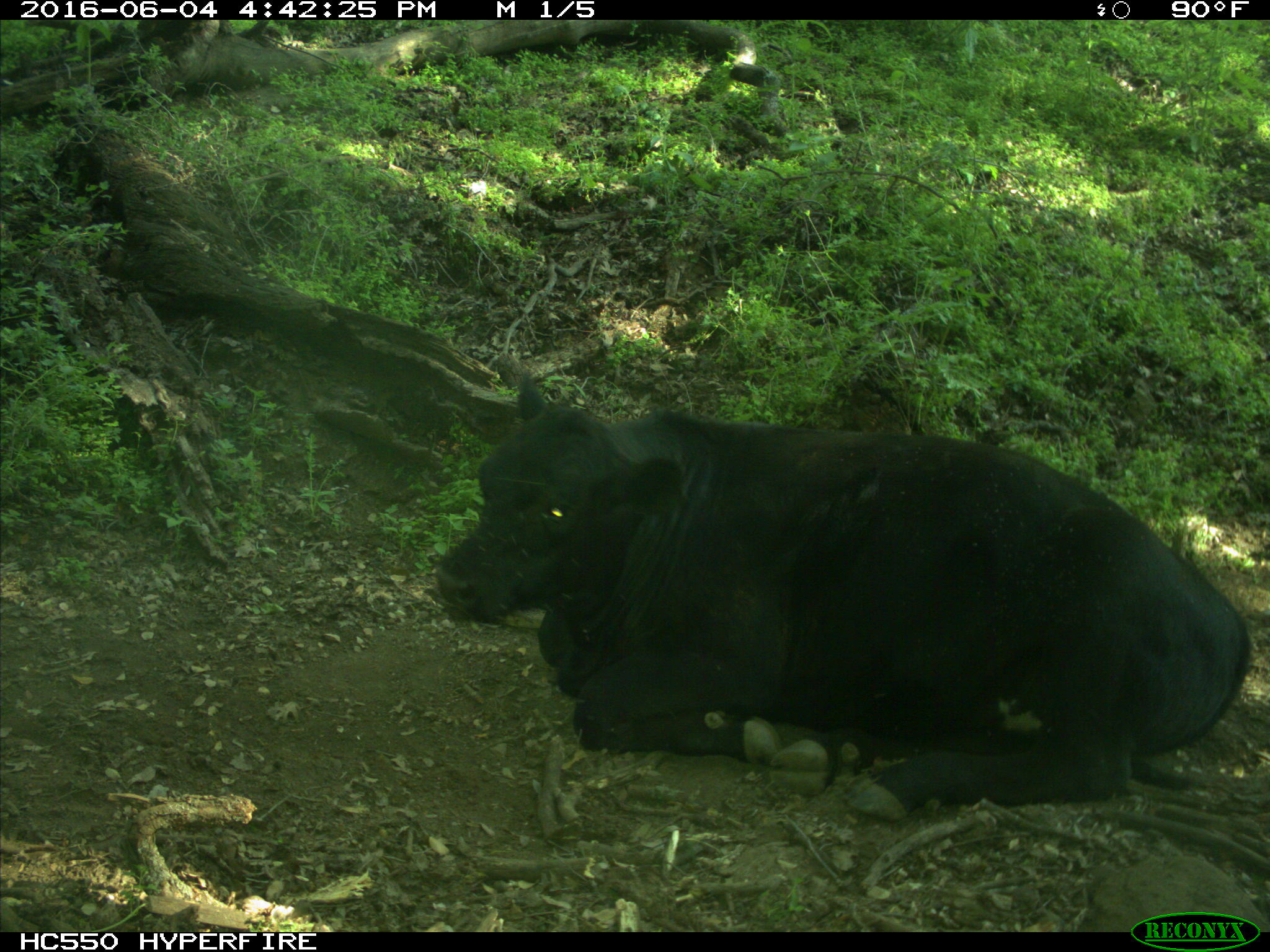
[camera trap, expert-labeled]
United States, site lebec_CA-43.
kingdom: Animalia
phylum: Chordata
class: Mammalia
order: Artiodactyla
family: Bovidae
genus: Bos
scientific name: Bos taurus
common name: domestic cow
Bos taurus (domestic cow).